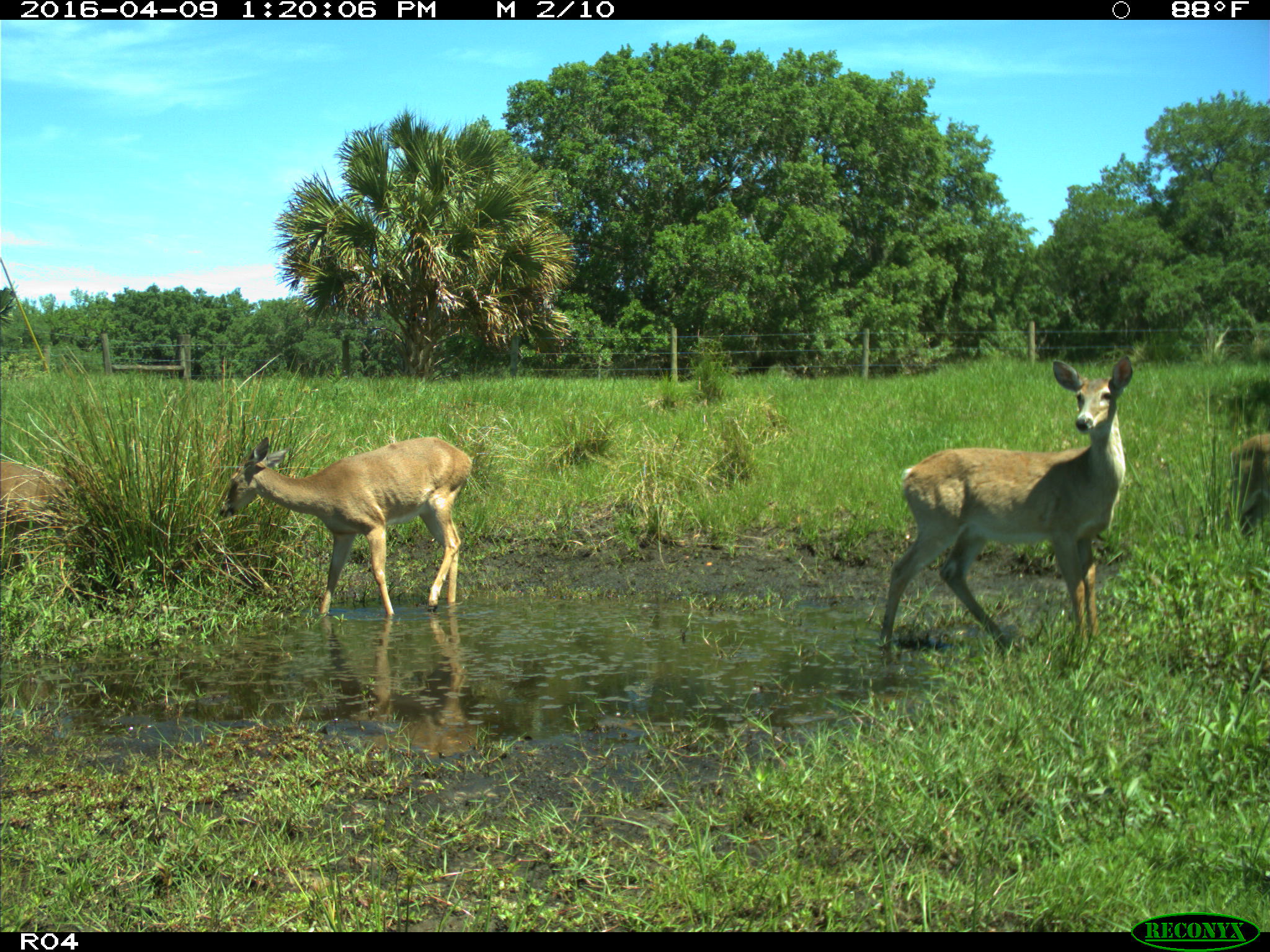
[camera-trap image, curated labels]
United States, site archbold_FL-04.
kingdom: Animalia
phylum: Chordata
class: Mammalia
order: Artiodactyla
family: Cervidae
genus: Odocoileus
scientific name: Odocoileus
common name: deer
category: unidentified deer